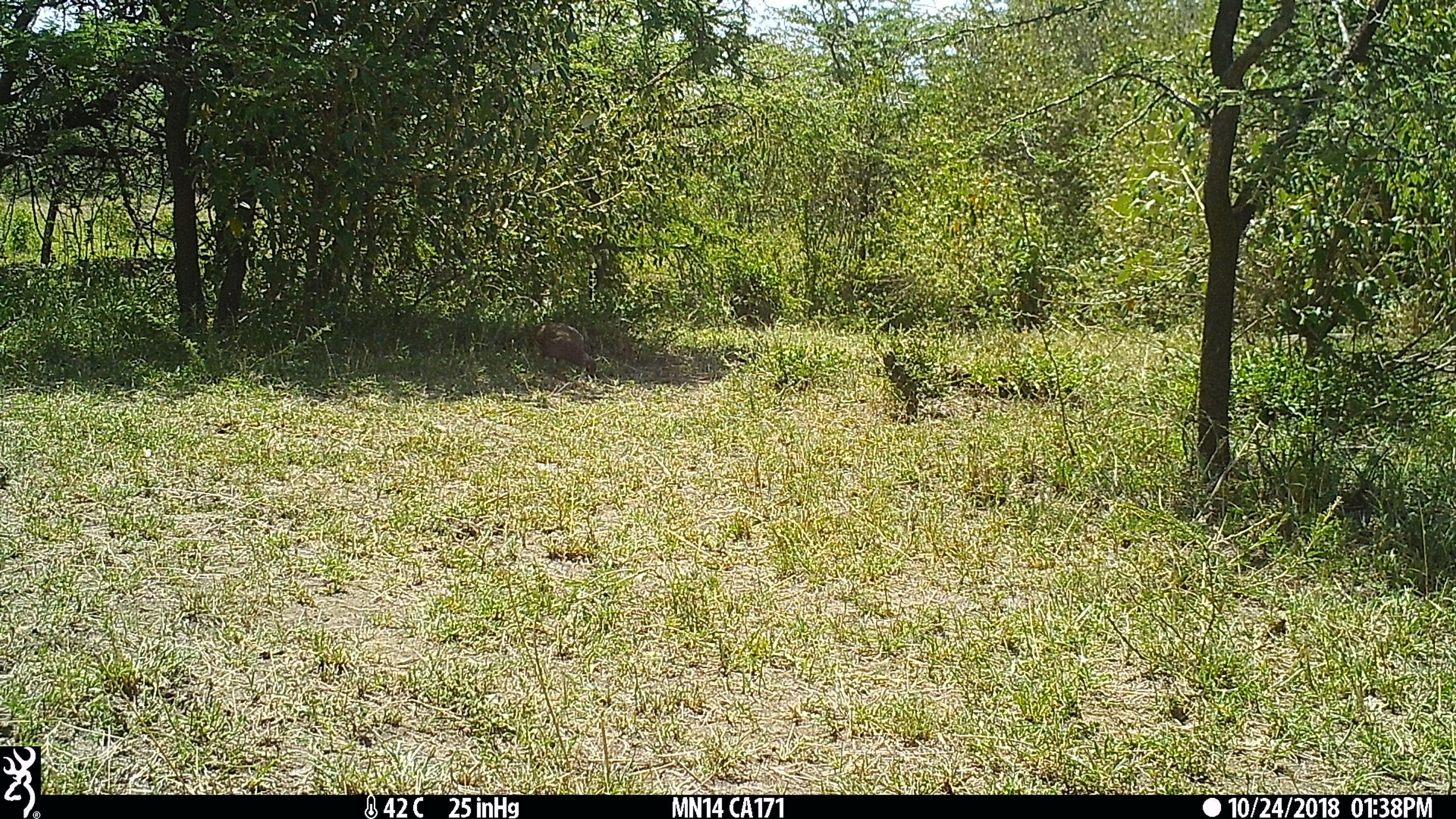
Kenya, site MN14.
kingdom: Animalia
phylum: Chordata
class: Aves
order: Galliformes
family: Phasianidae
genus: Pternistis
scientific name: Pternistis afer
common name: red-necked spurfowl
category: francolin rednecked spurfowl